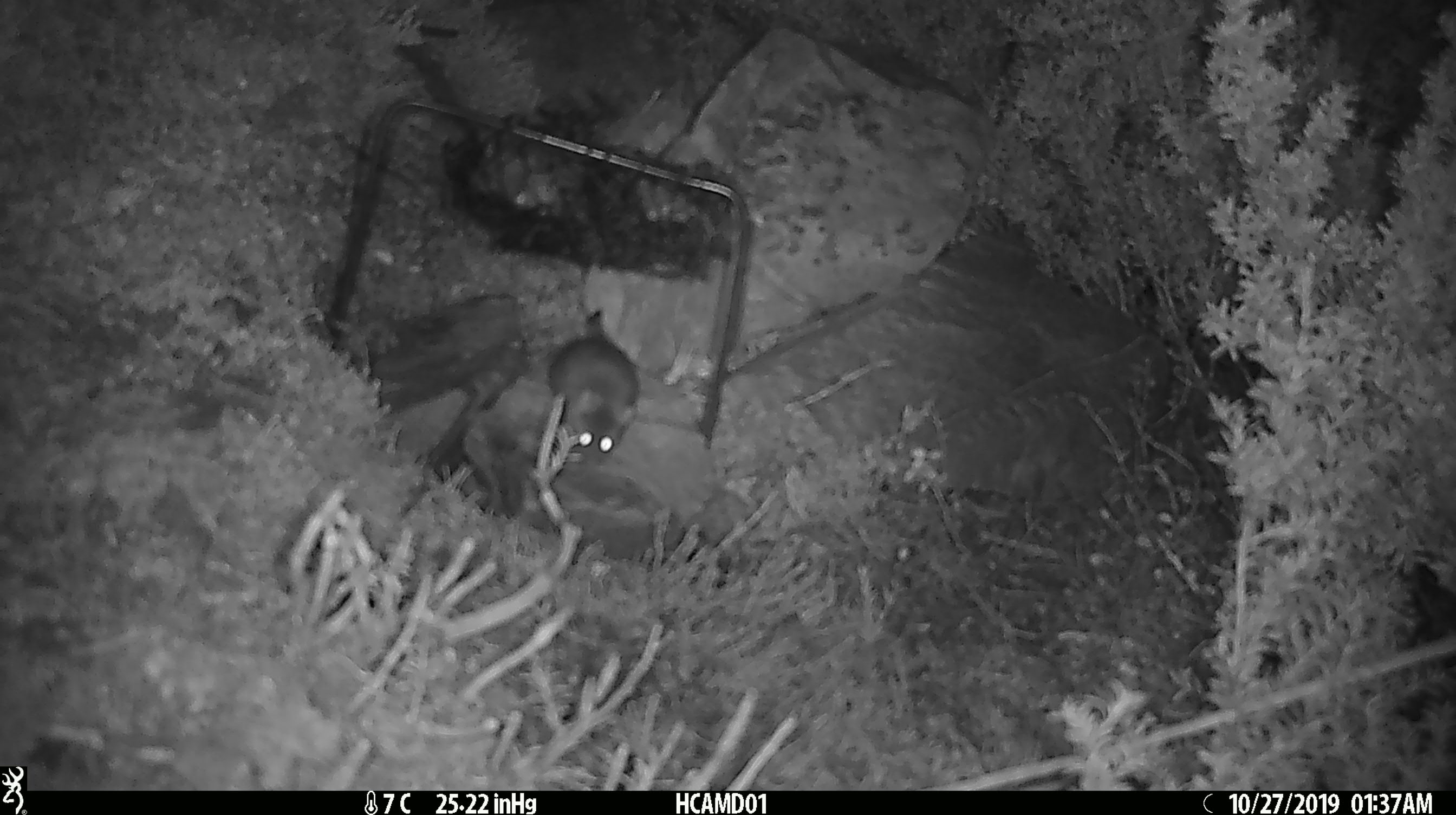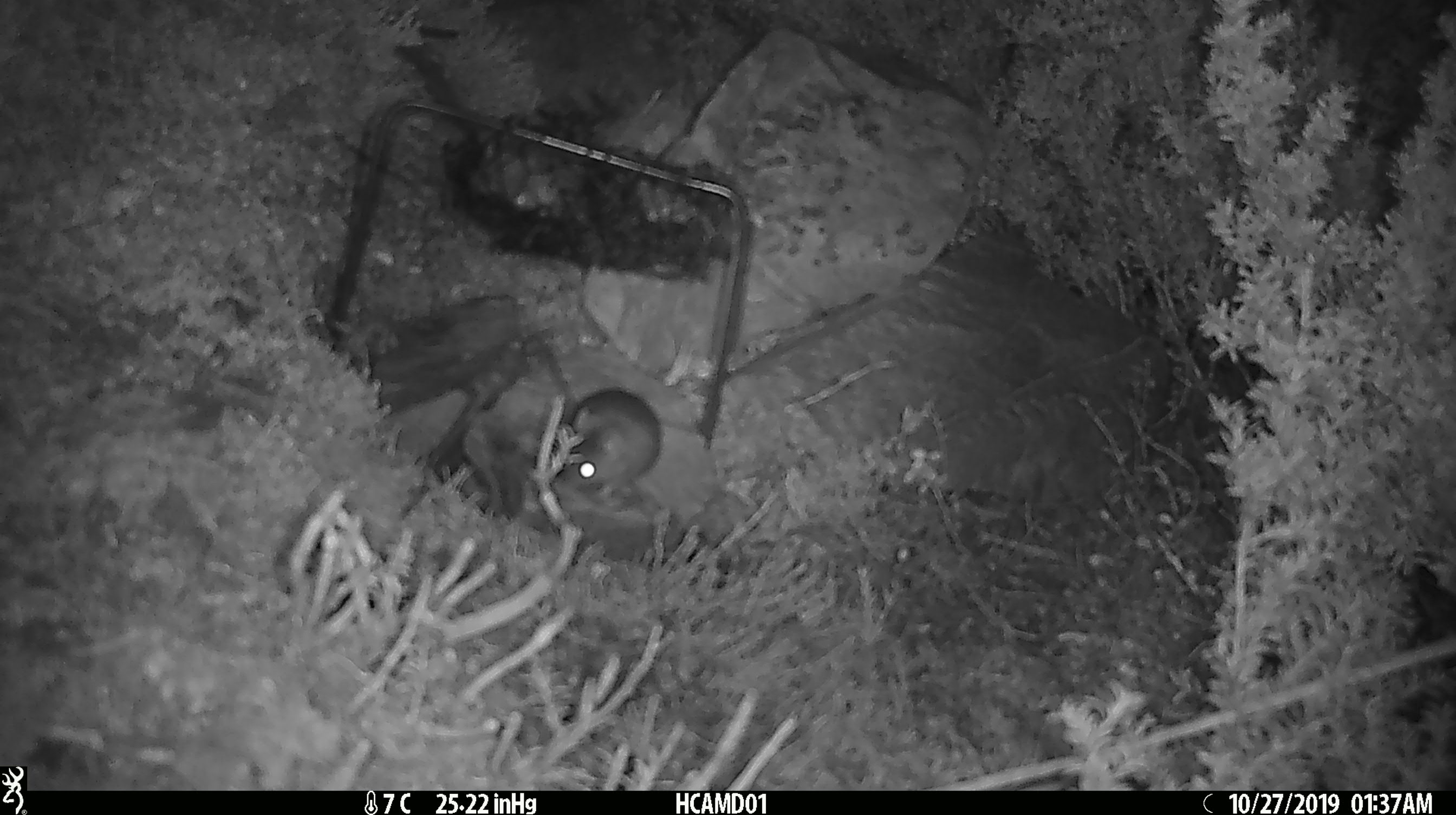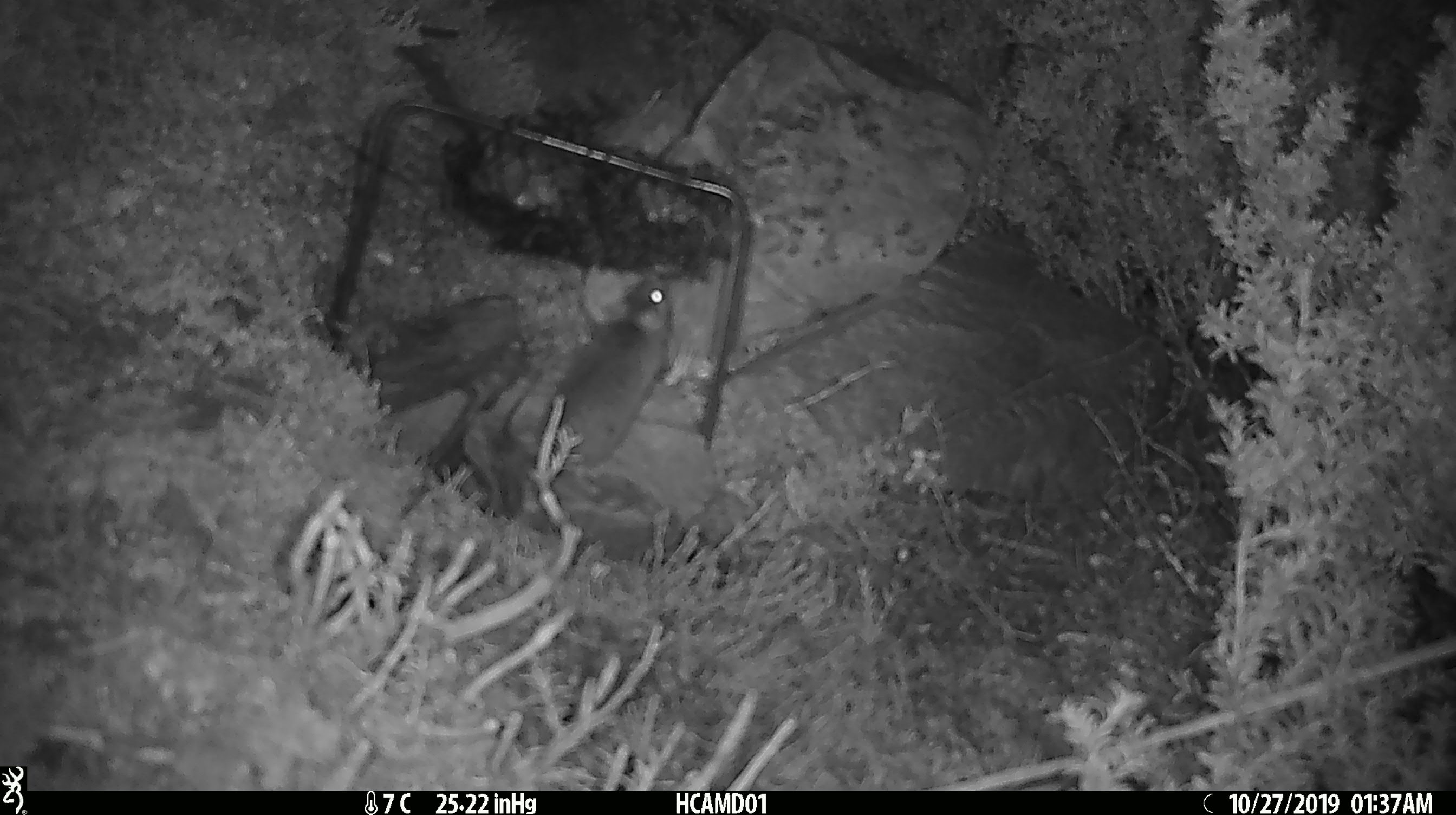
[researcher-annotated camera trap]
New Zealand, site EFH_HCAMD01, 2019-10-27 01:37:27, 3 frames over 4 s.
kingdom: Animalia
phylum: Chordata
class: Mammalia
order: Rodentia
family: Muridae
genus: Mus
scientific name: Mus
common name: mouse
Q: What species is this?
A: Mouse (Mus).